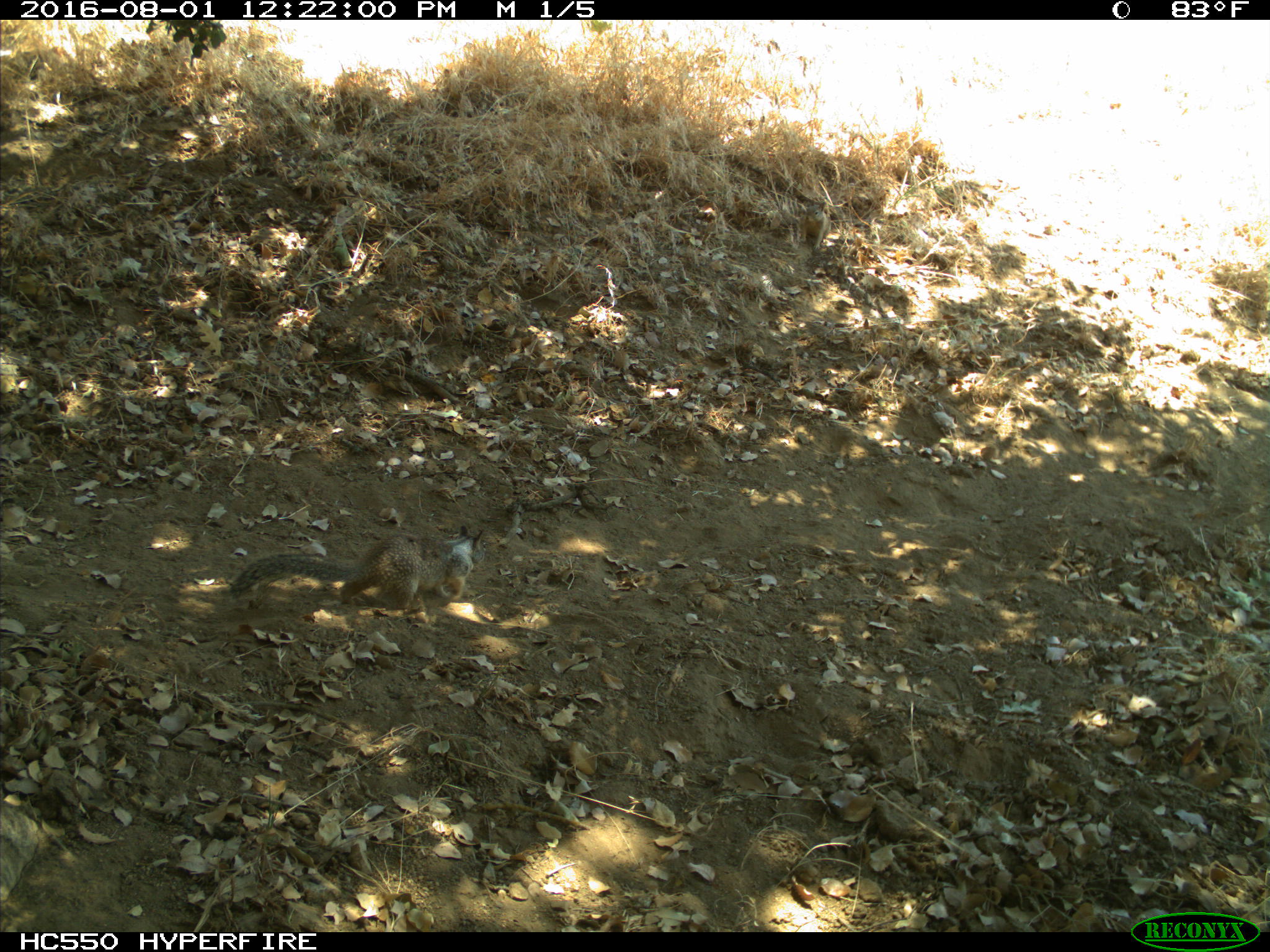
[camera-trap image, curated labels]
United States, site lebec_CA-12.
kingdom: Animalia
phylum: Chordata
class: Mammalia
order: Rodentia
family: Sciuridae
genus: Otospermophilus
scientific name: Otospermophilus beecheyi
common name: california ground squirrel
Otospermophilus beecheyi (california ground squirrel).